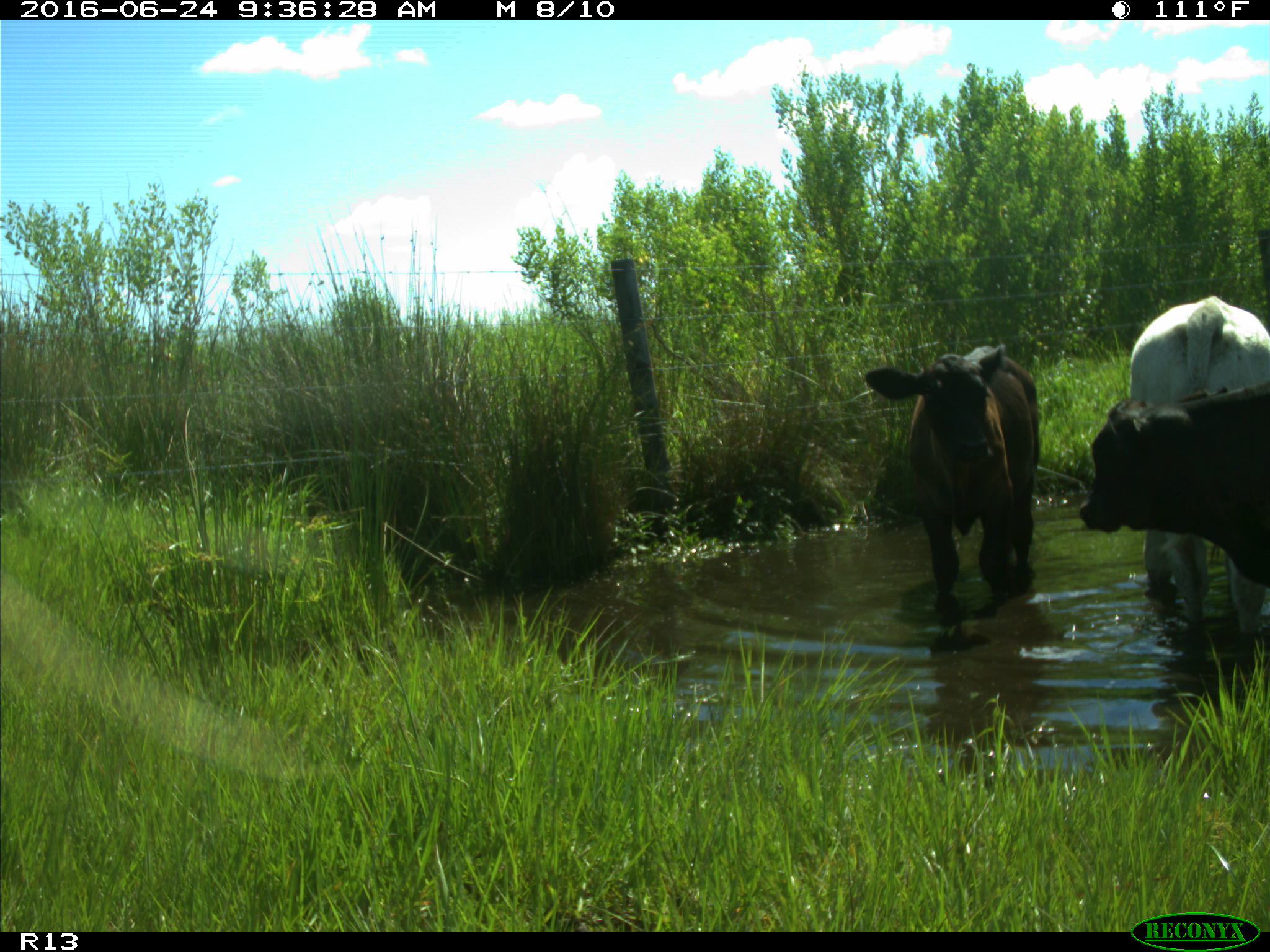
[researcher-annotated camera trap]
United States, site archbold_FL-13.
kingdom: Animalia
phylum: Chordata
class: Mammalia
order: Artiodactyla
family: Bovidae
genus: Bos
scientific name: Bos taurus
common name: domestic cow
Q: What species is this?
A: Bos taurus (domestic cow).